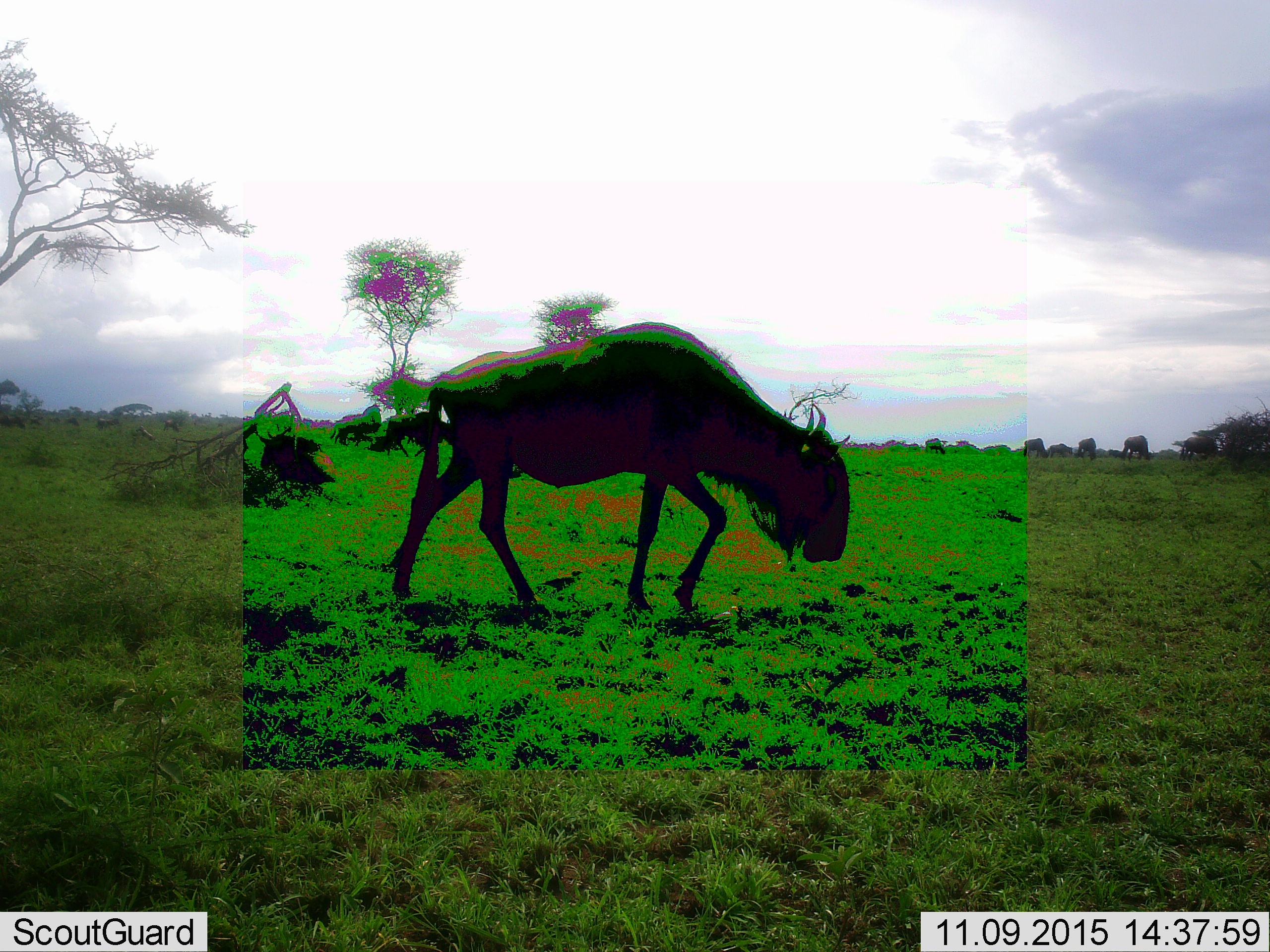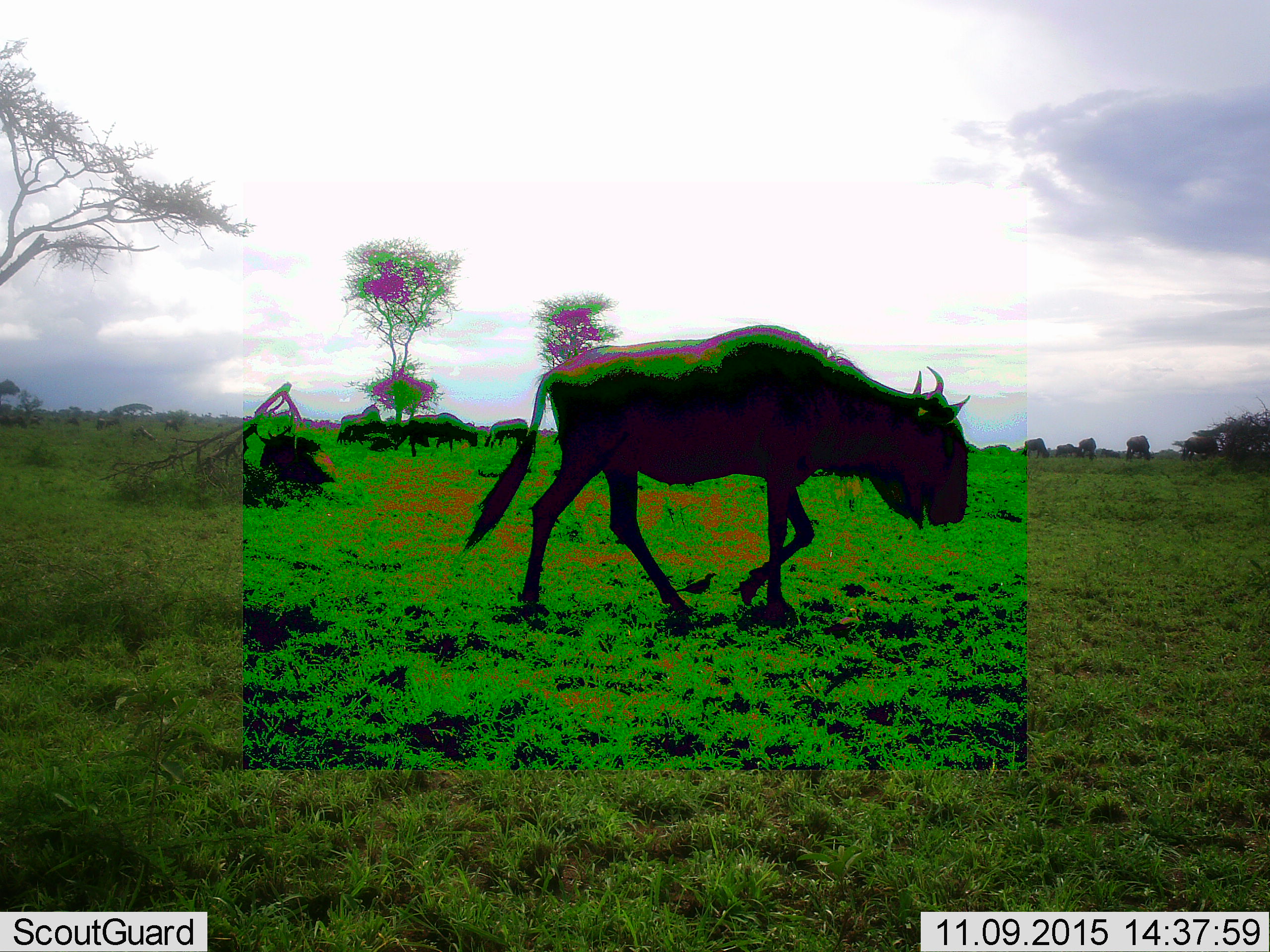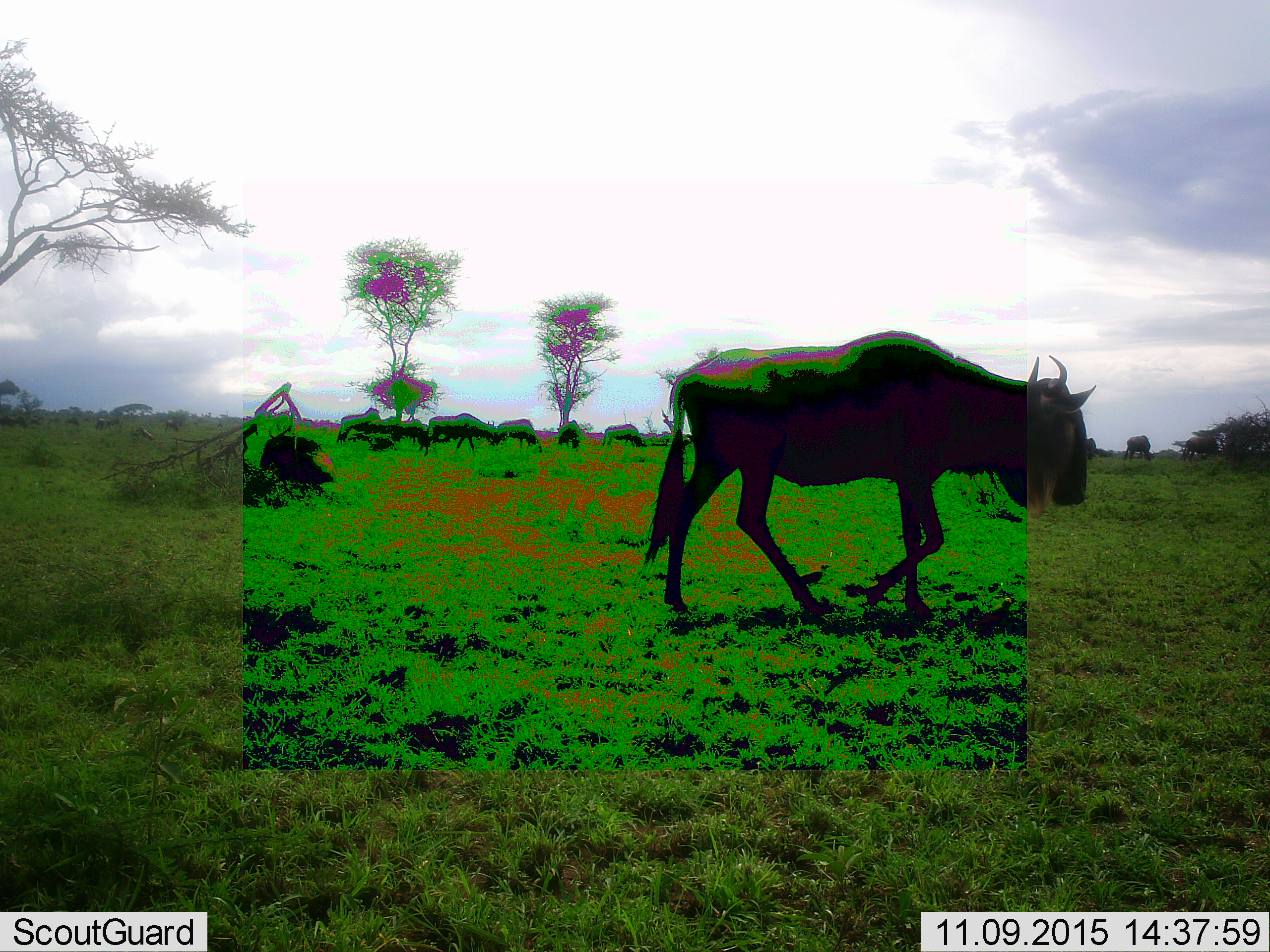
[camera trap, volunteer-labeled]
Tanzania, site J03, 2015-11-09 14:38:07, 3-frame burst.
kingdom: Animalia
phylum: Chordata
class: Mammalia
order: Artiodactyla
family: Bovidae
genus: Connochaetes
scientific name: Connochaetes taurinus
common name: blue wildebeest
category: wildebeest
Wildebeest (blue wildebeest) (Connochaetes taurinus), count 8. Behavior (volunteer vote fractions): standing 44%, resting 11%, moving 89%, interacting 0%. Young present (vote fraction): 0%. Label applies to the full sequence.